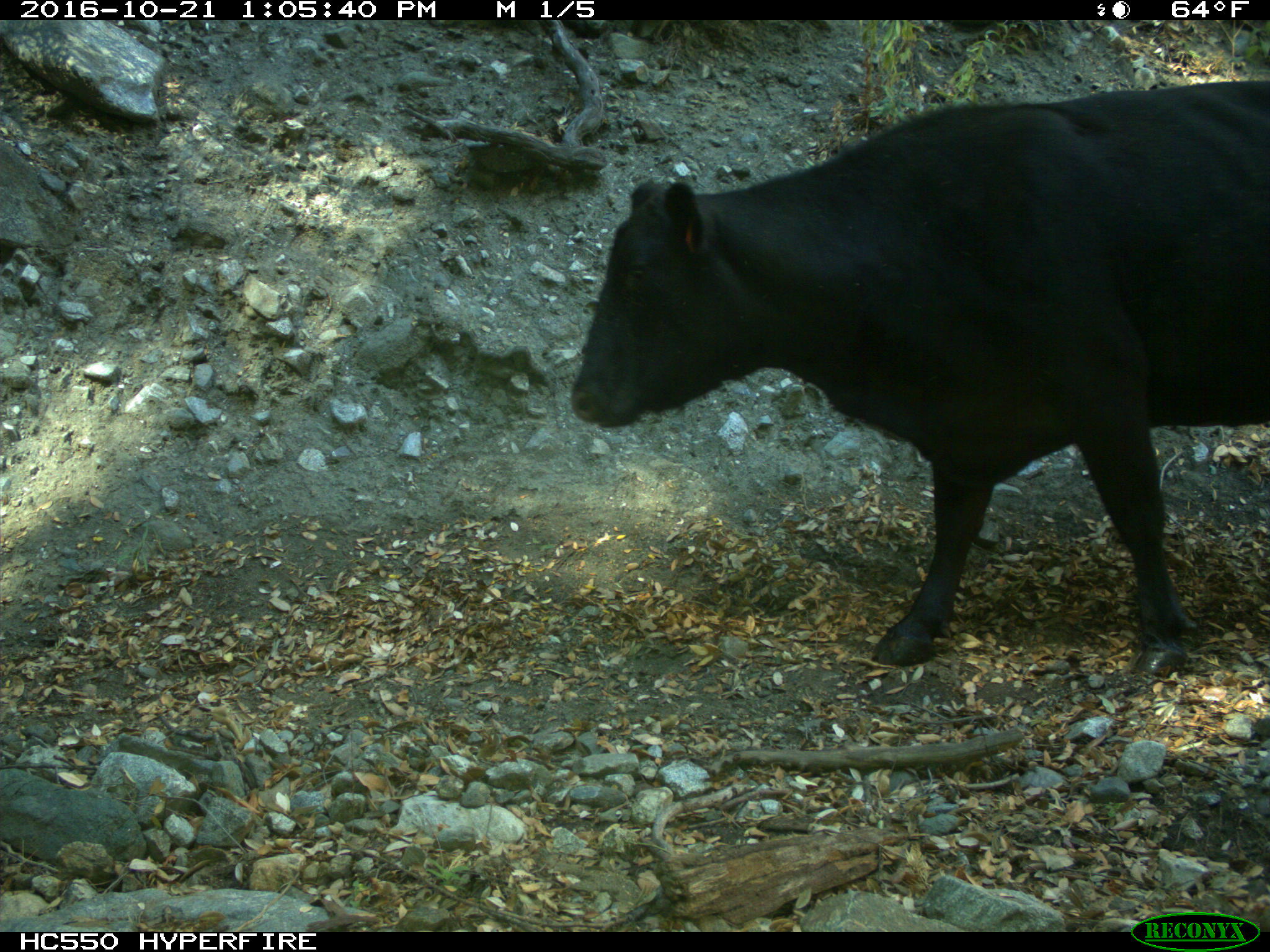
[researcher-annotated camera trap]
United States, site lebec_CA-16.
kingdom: Animalia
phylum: Chordata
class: Mammalia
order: Artiodactyla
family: Bovidae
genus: Bos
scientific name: Bos taurus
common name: domestic cow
Bos taurus (domestic cow).